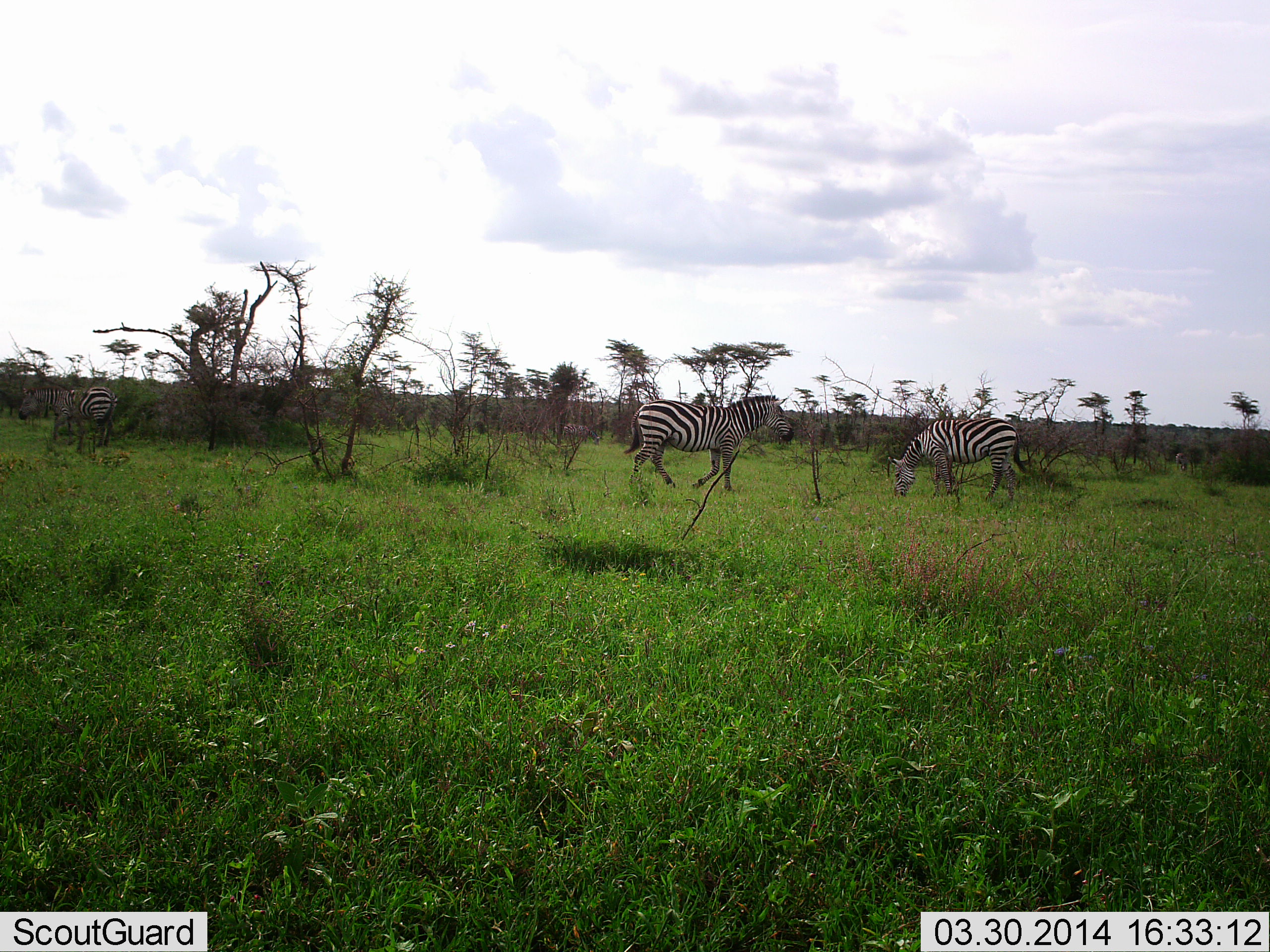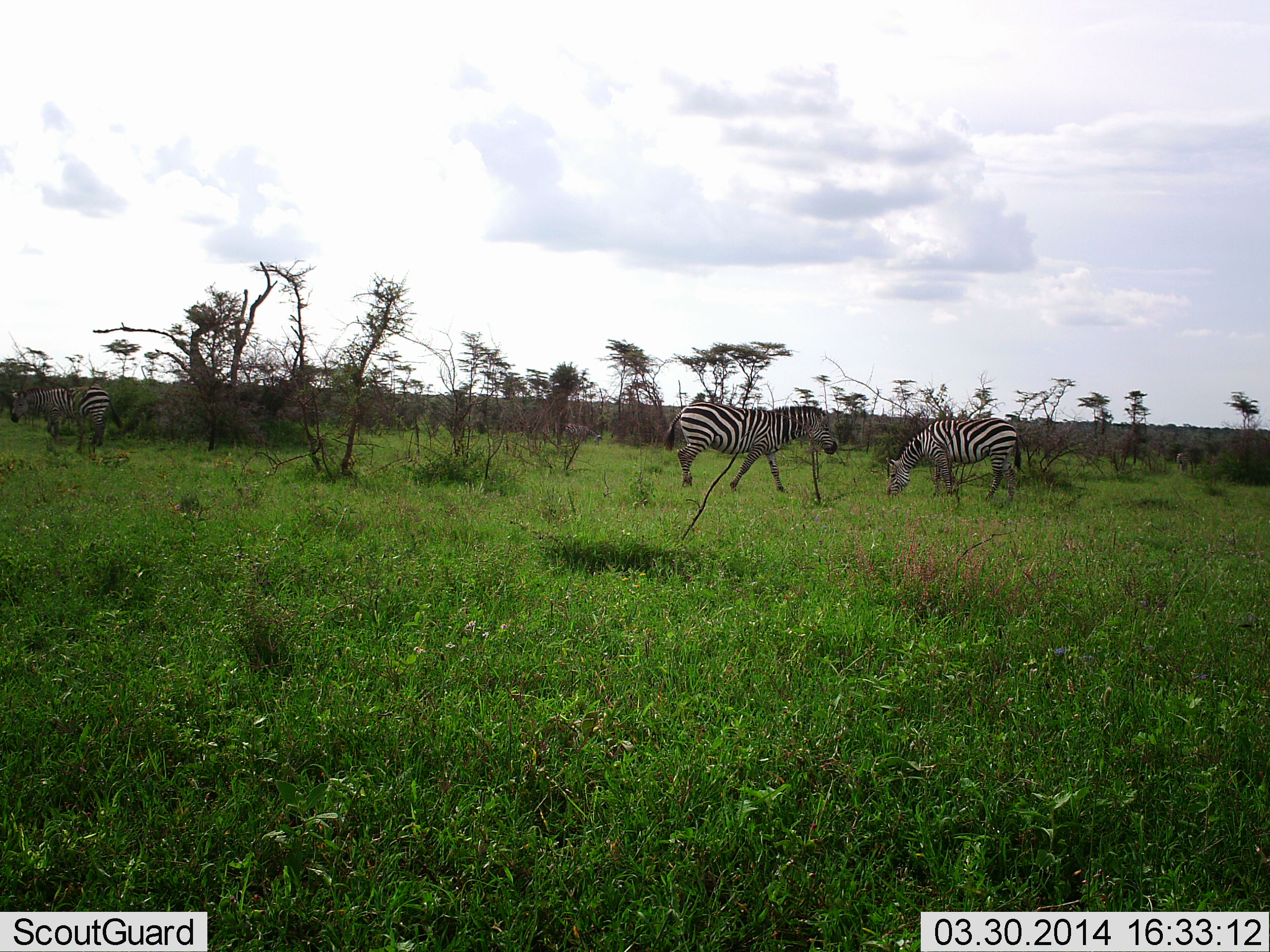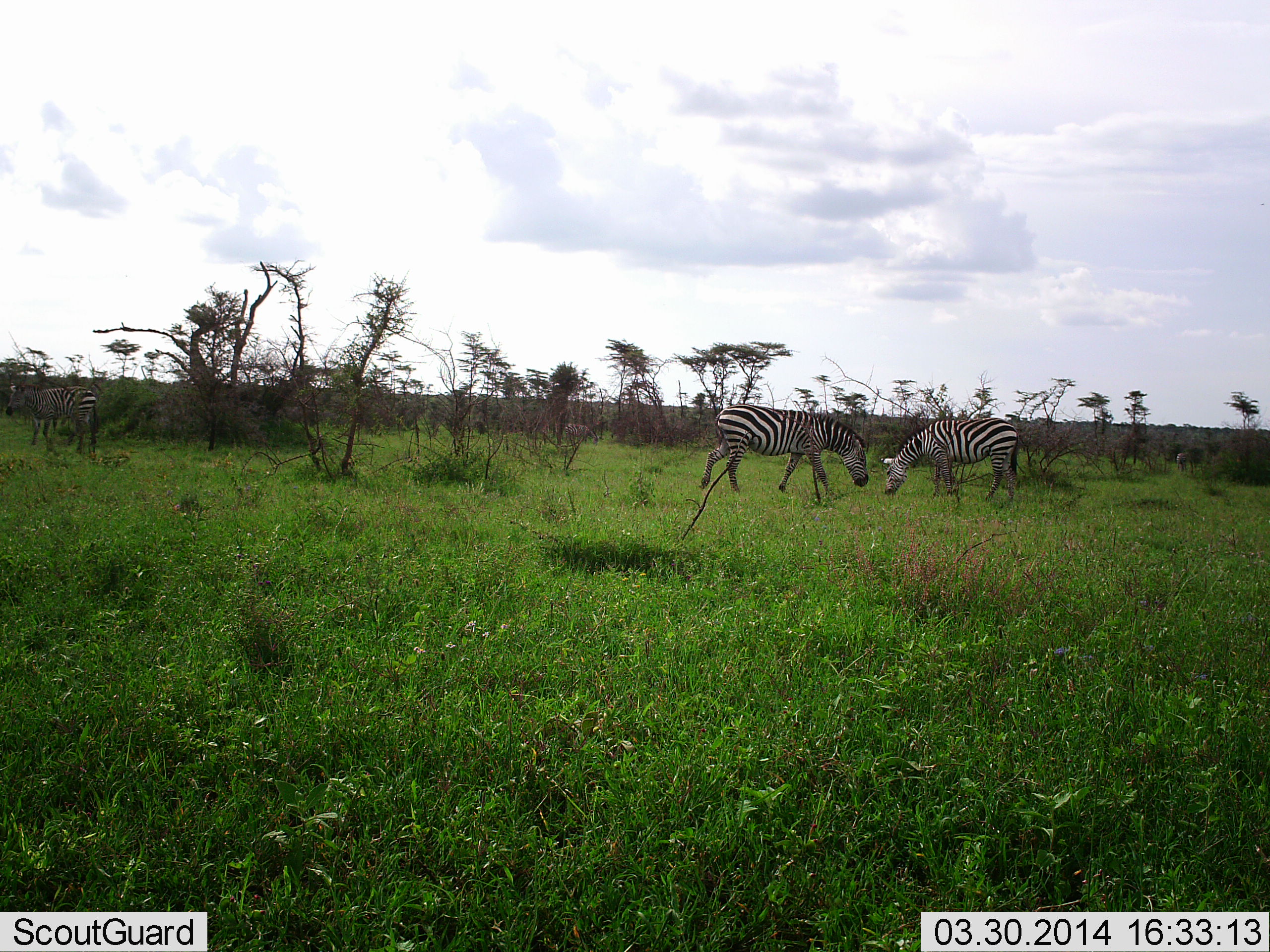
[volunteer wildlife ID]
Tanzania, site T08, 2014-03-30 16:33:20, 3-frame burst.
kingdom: Animalia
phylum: Chordata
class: Mammalia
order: Perissodactyla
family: Equidae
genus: Equus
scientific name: Equus quagga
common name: plains zebra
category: zebra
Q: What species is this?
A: Zebra (plains zebra) (Equus quagga).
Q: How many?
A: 3.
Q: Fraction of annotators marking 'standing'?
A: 60%.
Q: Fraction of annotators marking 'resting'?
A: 0%.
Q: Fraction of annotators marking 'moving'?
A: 70%.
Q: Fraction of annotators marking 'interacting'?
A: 10%.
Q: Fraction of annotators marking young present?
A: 0%.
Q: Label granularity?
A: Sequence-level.